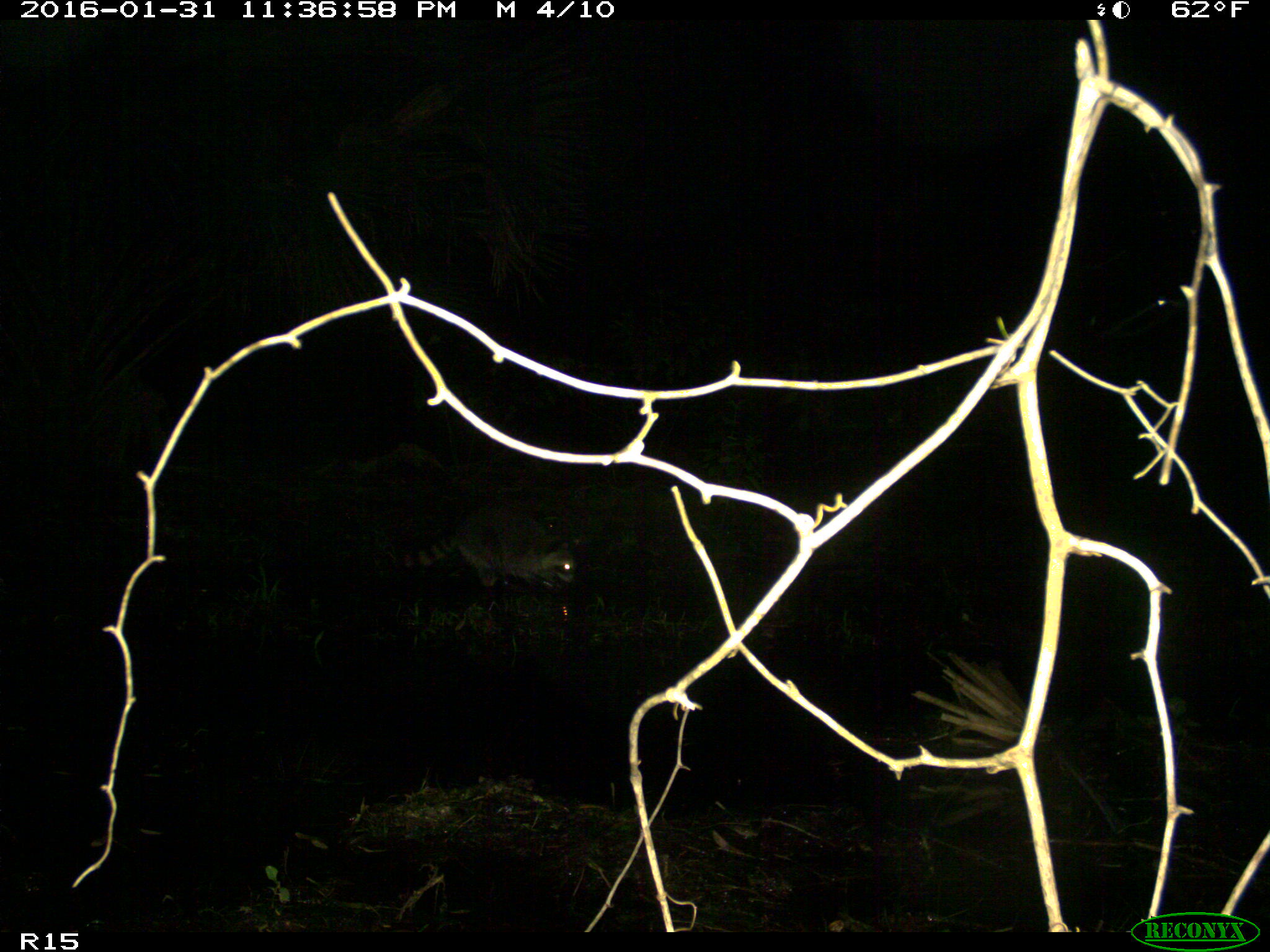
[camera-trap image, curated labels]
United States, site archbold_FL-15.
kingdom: Animalia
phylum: Chordata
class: Mammalia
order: Carnivora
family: Procyonidae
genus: Procyon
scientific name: Procyon lotor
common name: common raccoon